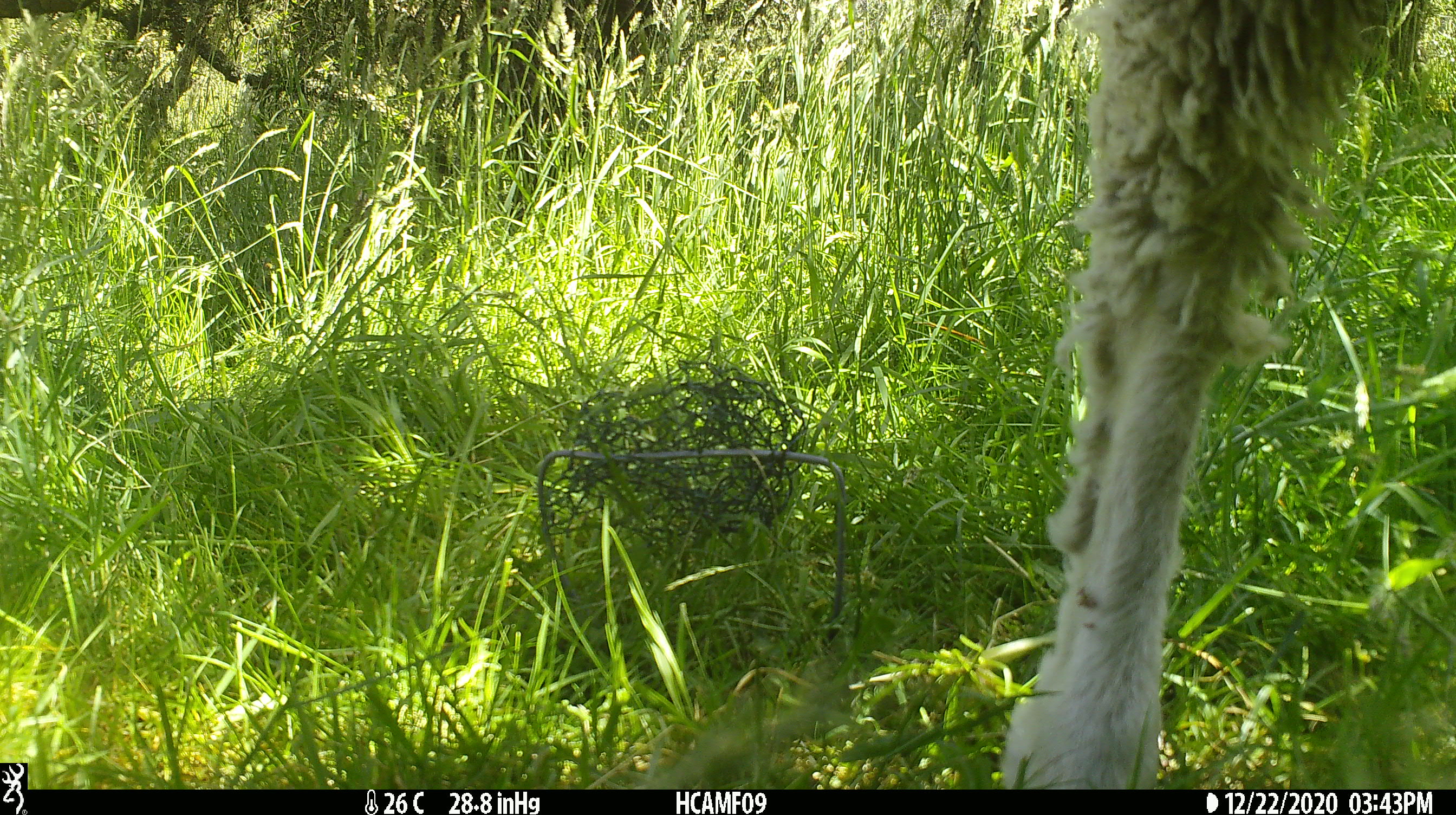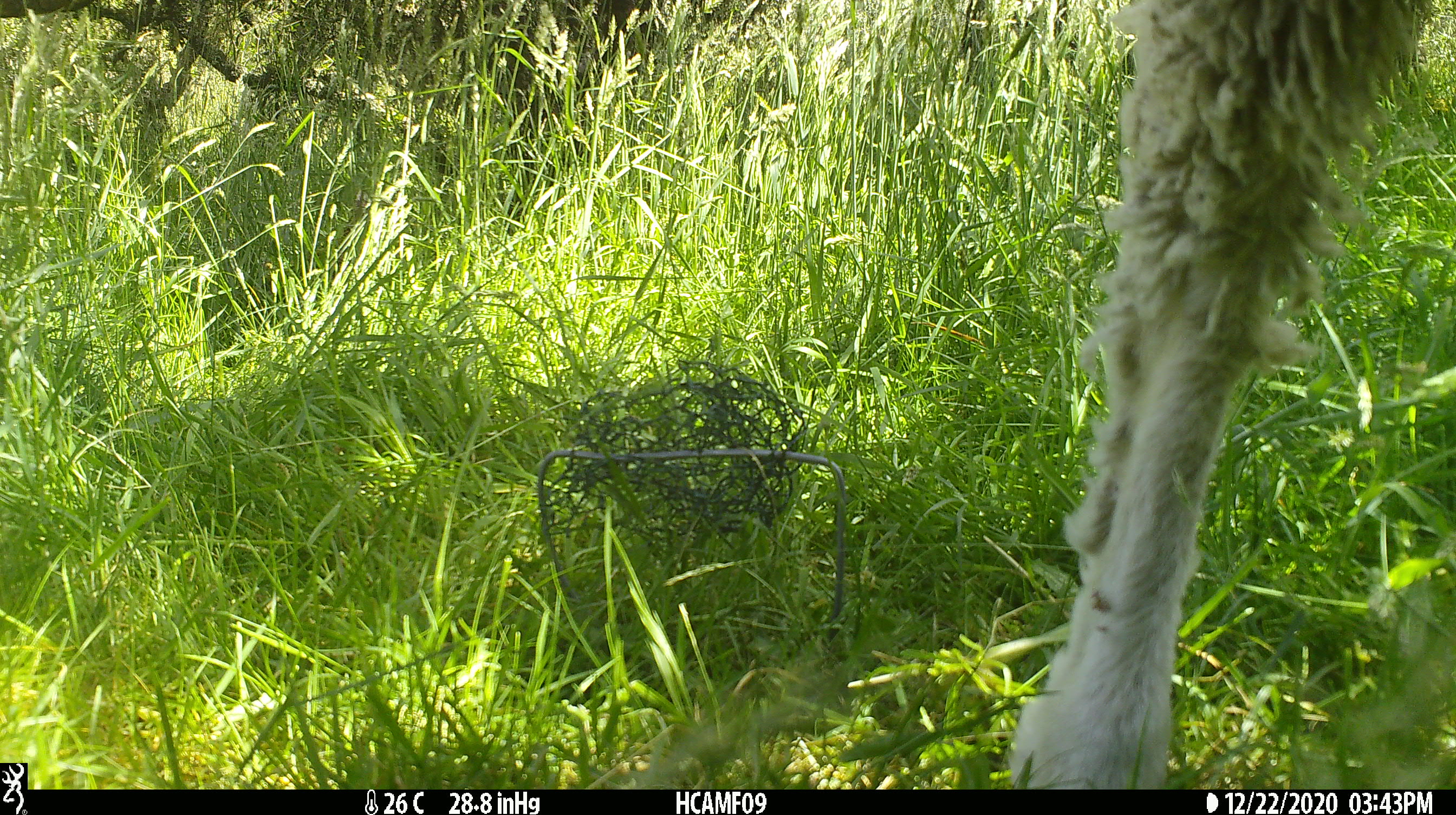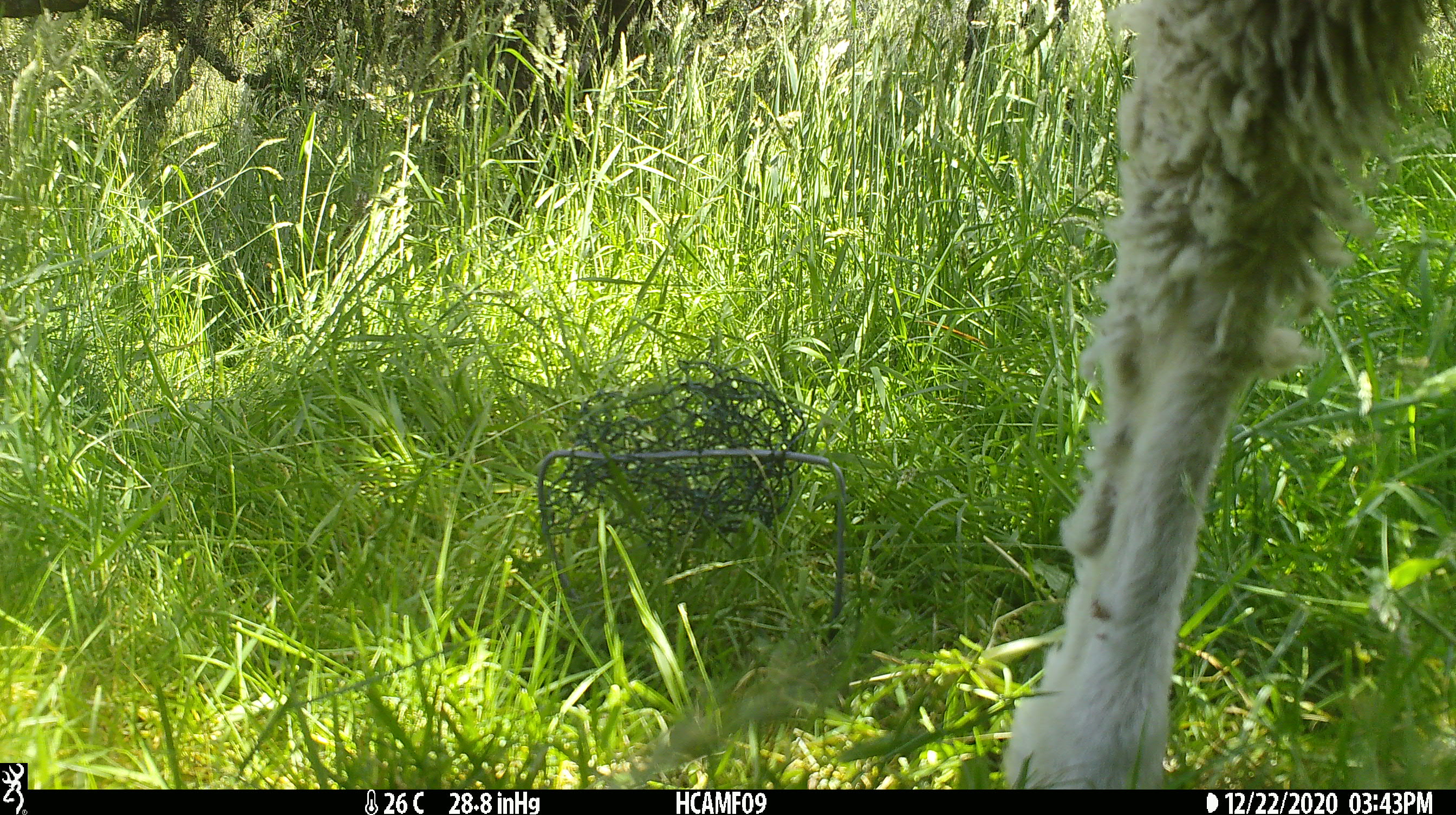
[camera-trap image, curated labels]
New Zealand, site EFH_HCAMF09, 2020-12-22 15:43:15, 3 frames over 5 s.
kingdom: Animalia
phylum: Chordata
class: Mammalia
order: Artiodactyla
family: Bovidae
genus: Ovis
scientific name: Ovis aries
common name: domestic sheep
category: sheep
Sheep (domestic sheep) (Ovis aries).